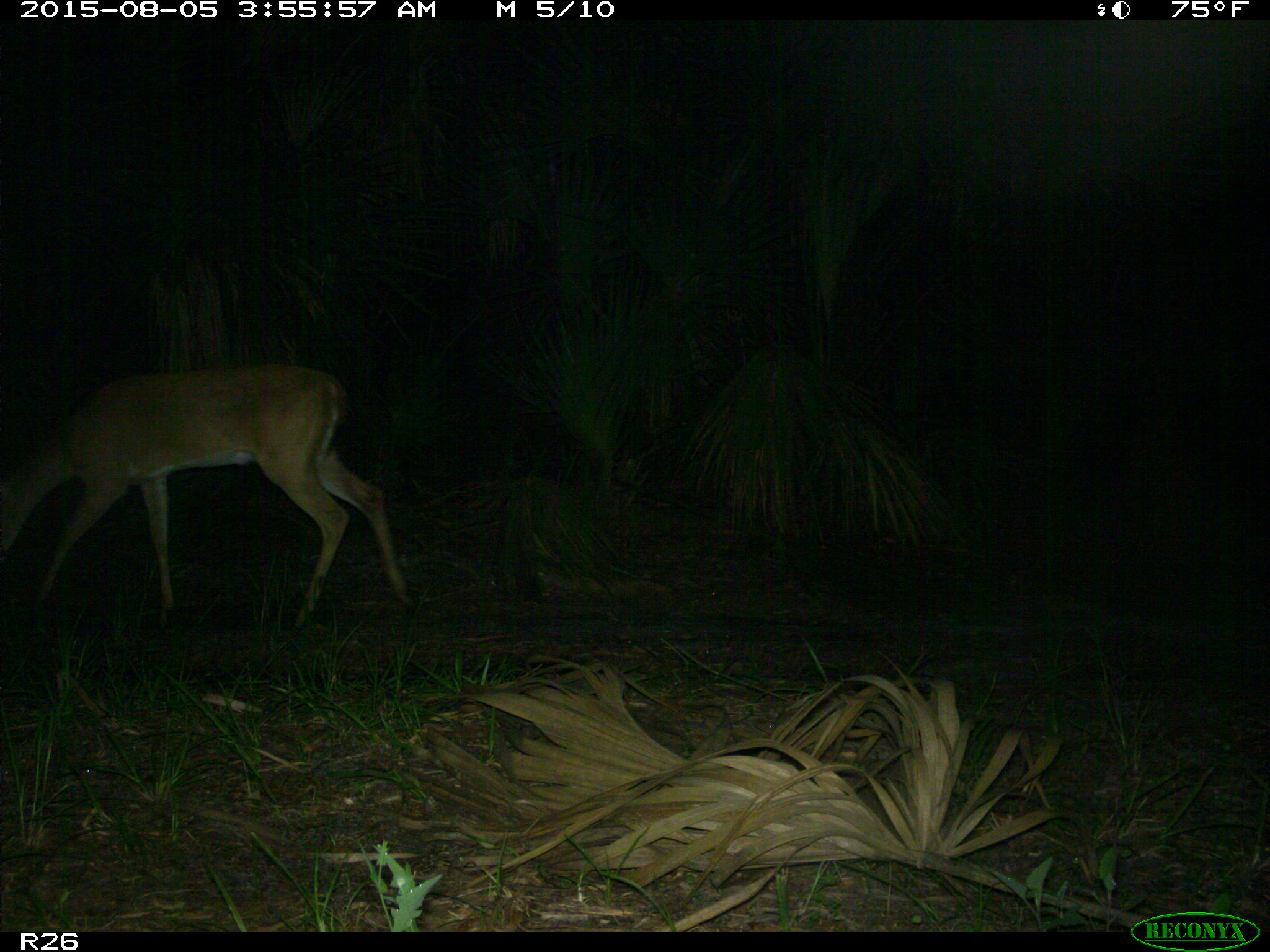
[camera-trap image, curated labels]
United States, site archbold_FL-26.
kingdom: Animalia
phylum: Chordata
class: Mammalia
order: Artiodactyla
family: Cervidae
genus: Odocoileus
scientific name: Odocoileus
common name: deer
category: unidentified deer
Unidentified deer (deer) (Odocoileus).